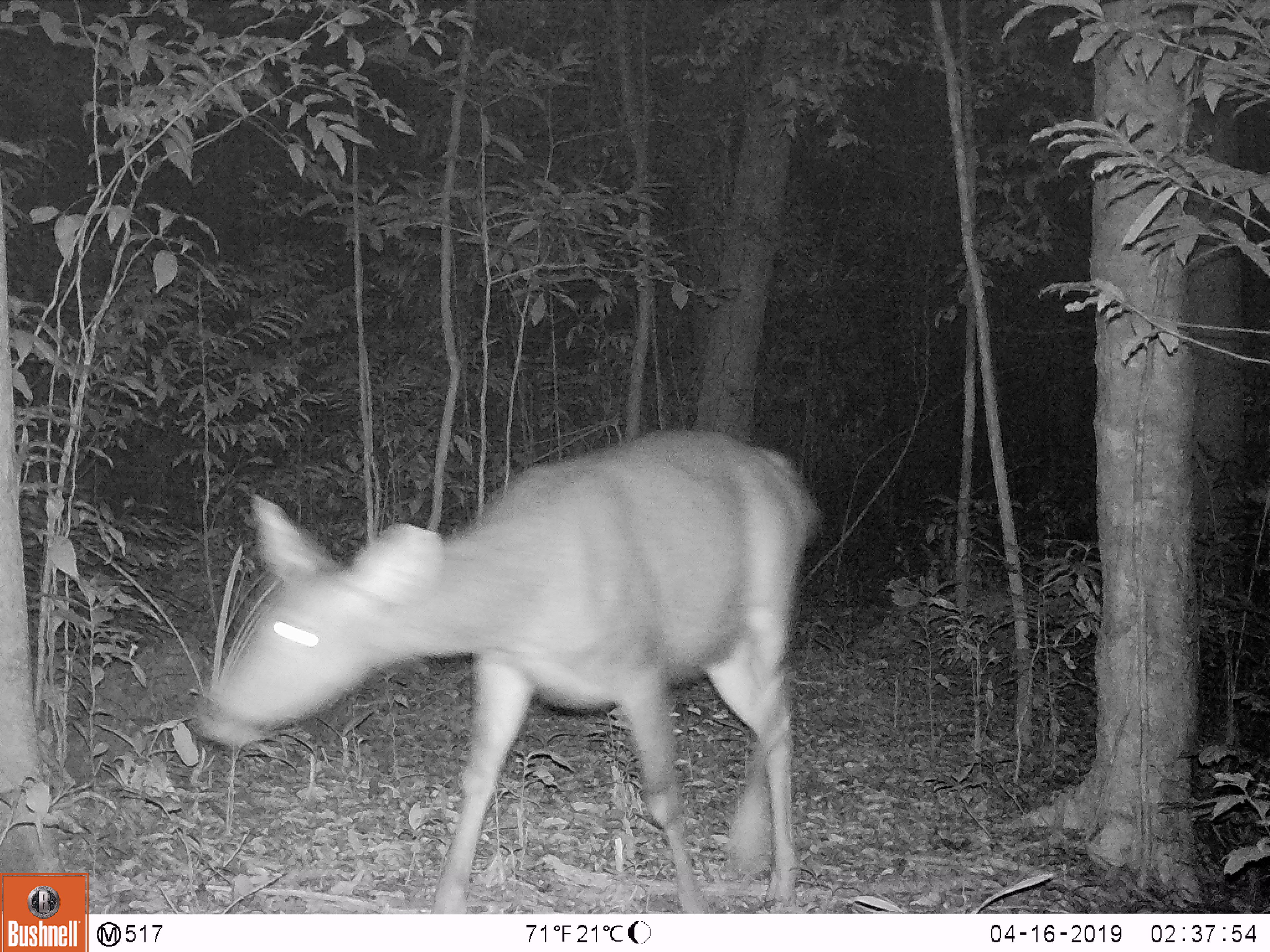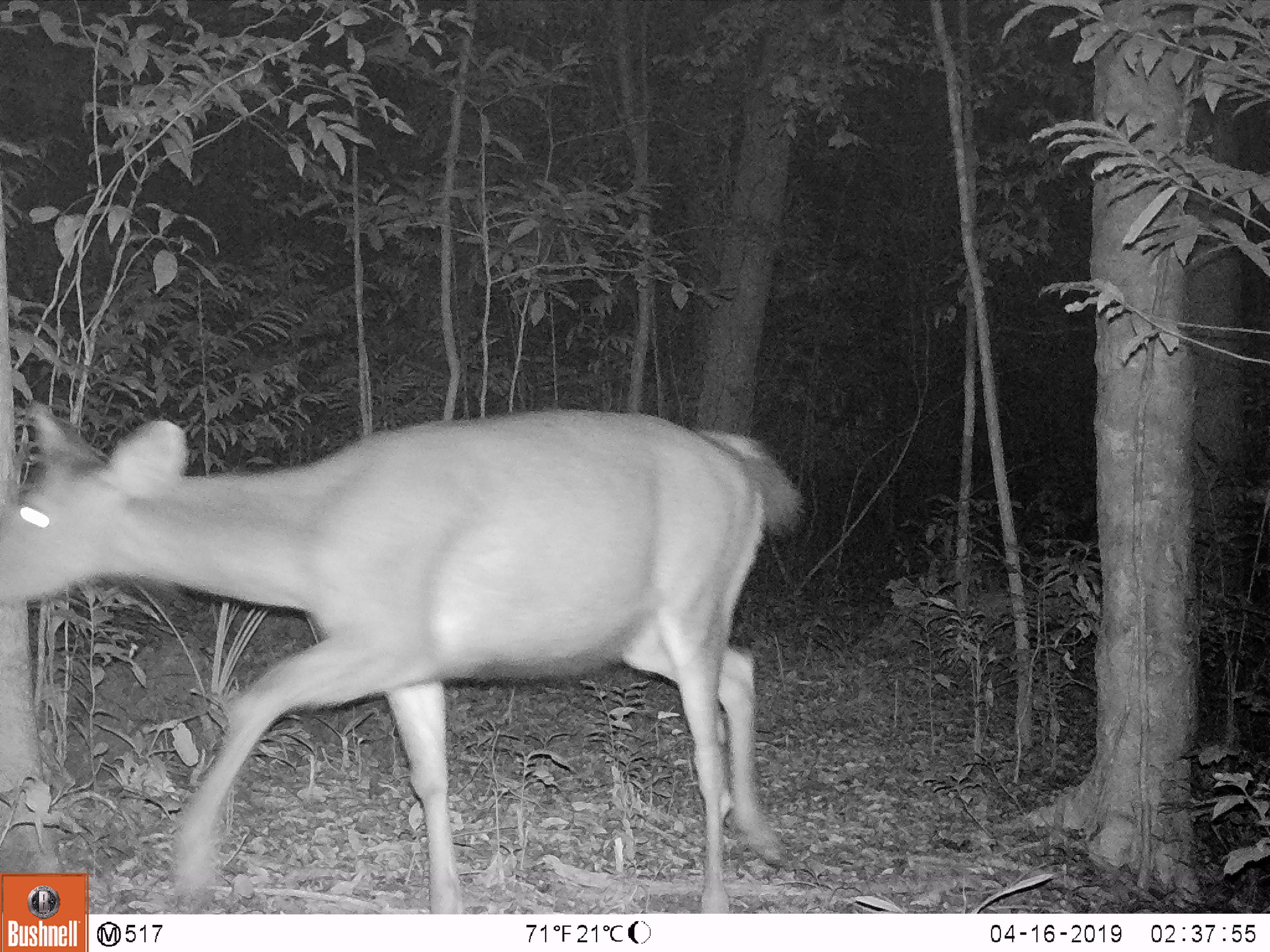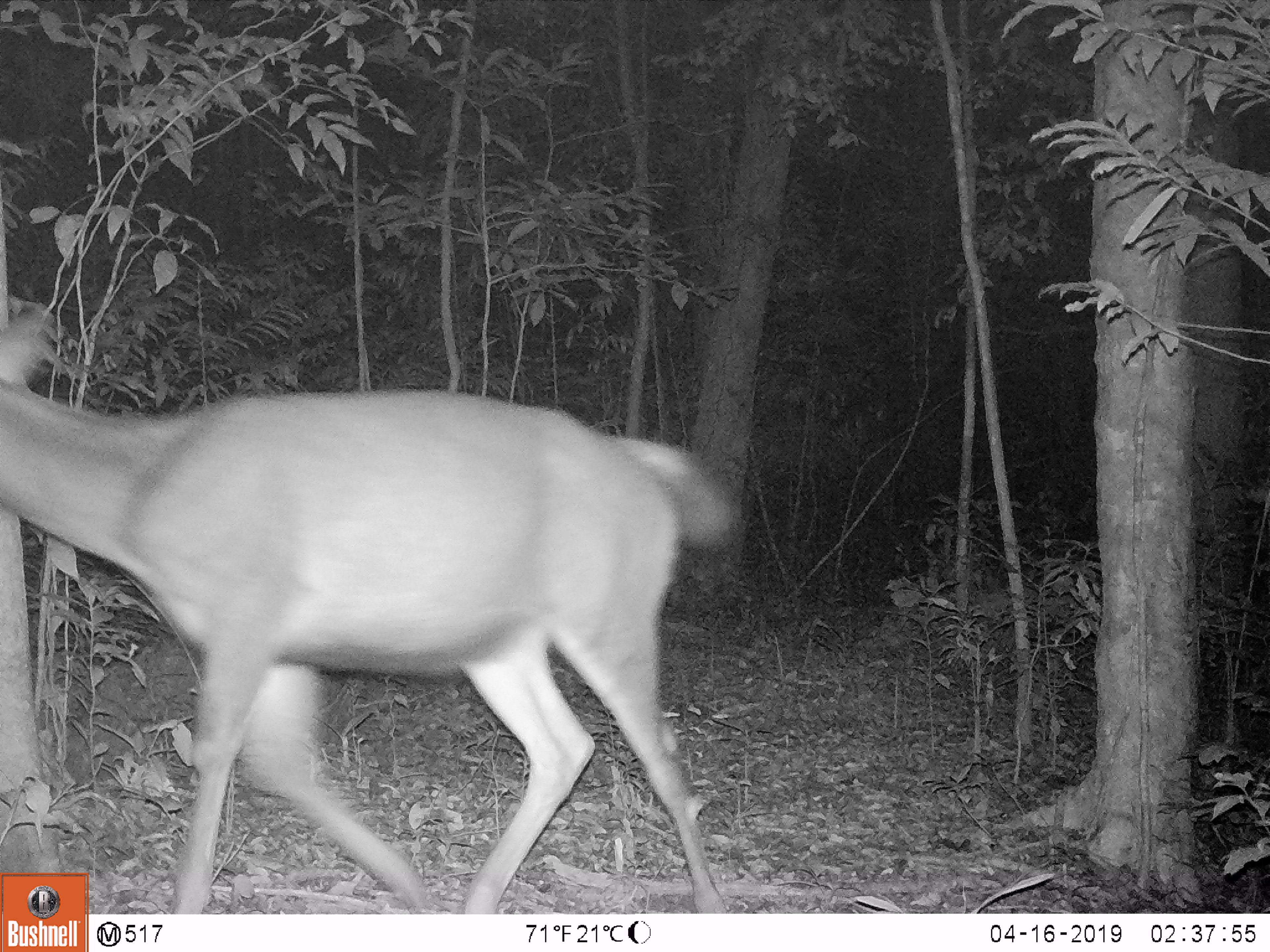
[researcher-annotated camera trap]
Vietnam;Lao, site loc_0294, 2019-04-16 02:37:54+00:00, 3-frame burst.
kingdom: Animalia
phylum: Chordata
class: Mammalia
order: Artiodactyla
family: Cervidae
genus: Rusa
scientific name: Rusa unicolor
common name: sambar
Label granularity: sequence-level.